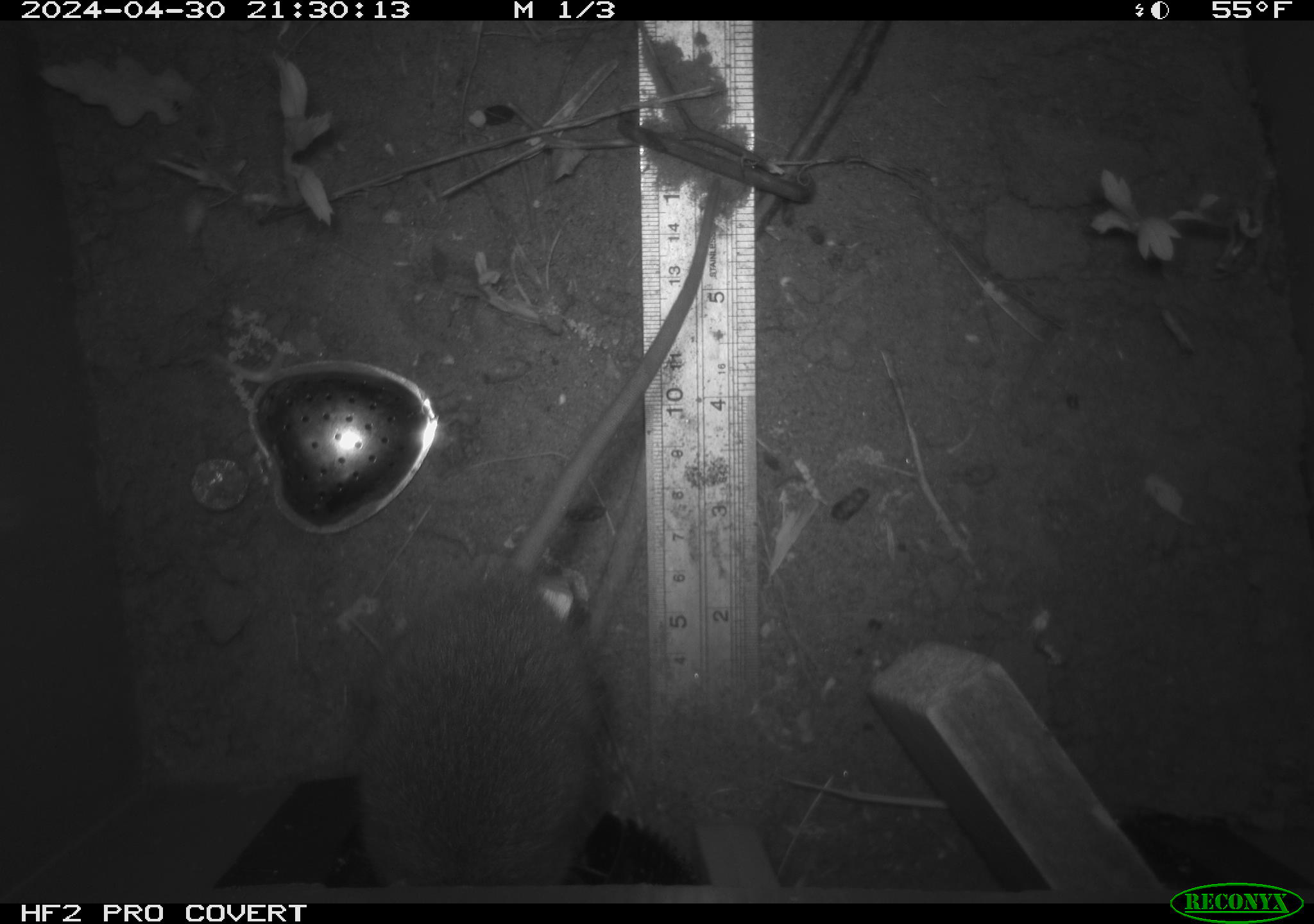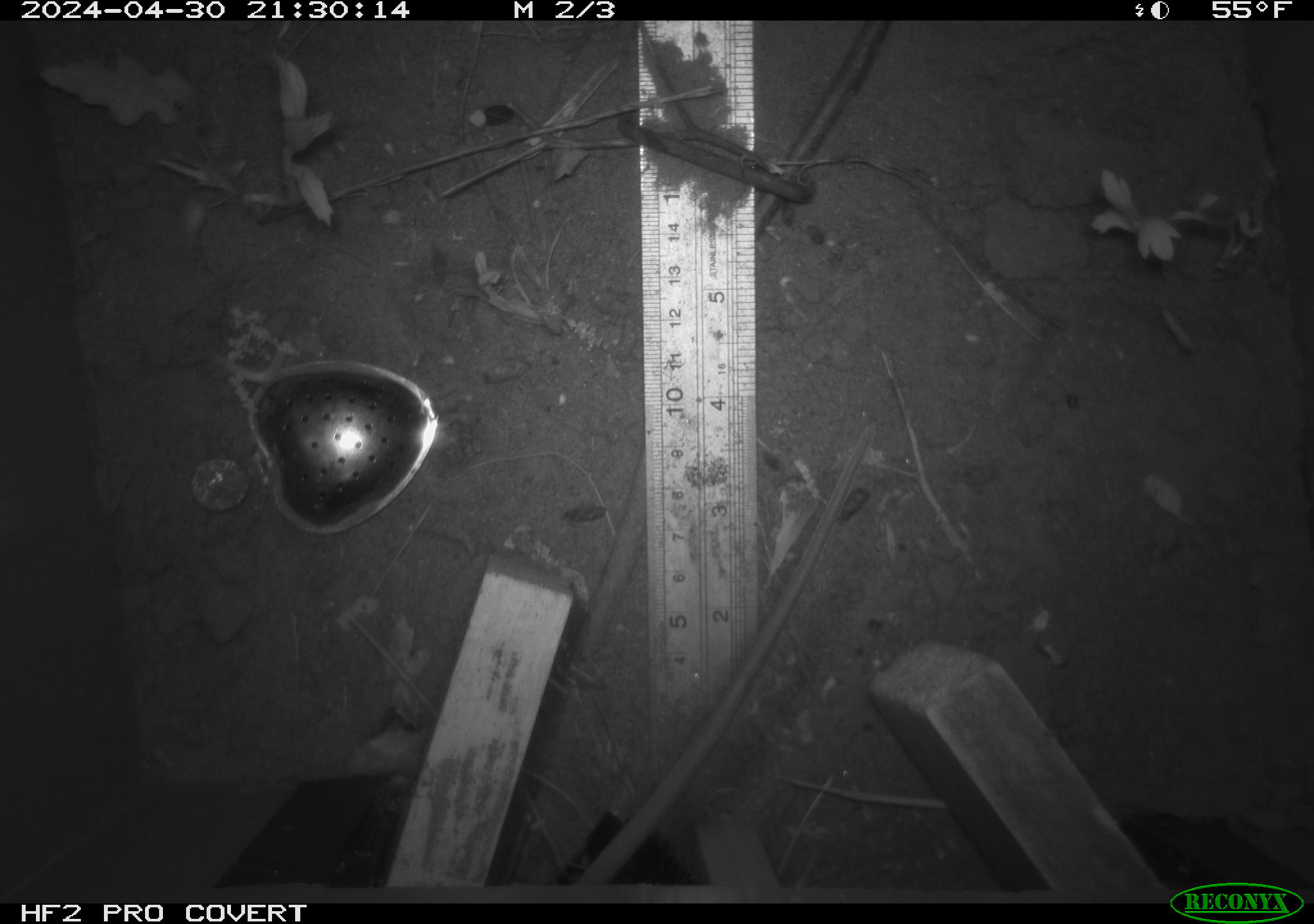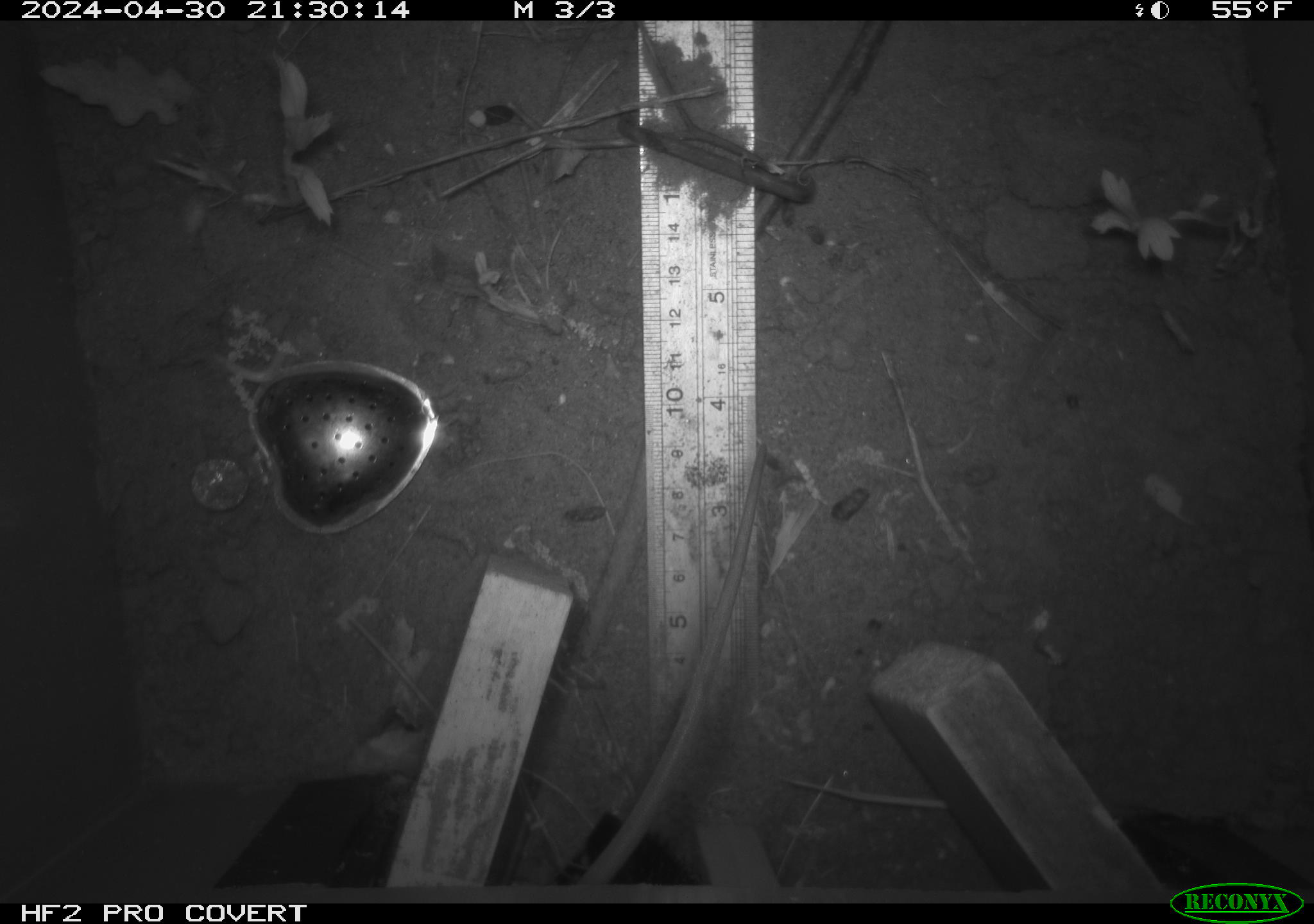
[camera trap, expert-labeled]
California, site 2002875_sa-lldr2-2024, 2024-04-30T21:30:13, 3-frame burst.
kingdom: Animalia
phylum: Chordata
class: Mammalia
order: Rodentia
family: Muridae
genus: Rattus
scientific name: Rattus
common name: rat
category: rattus species